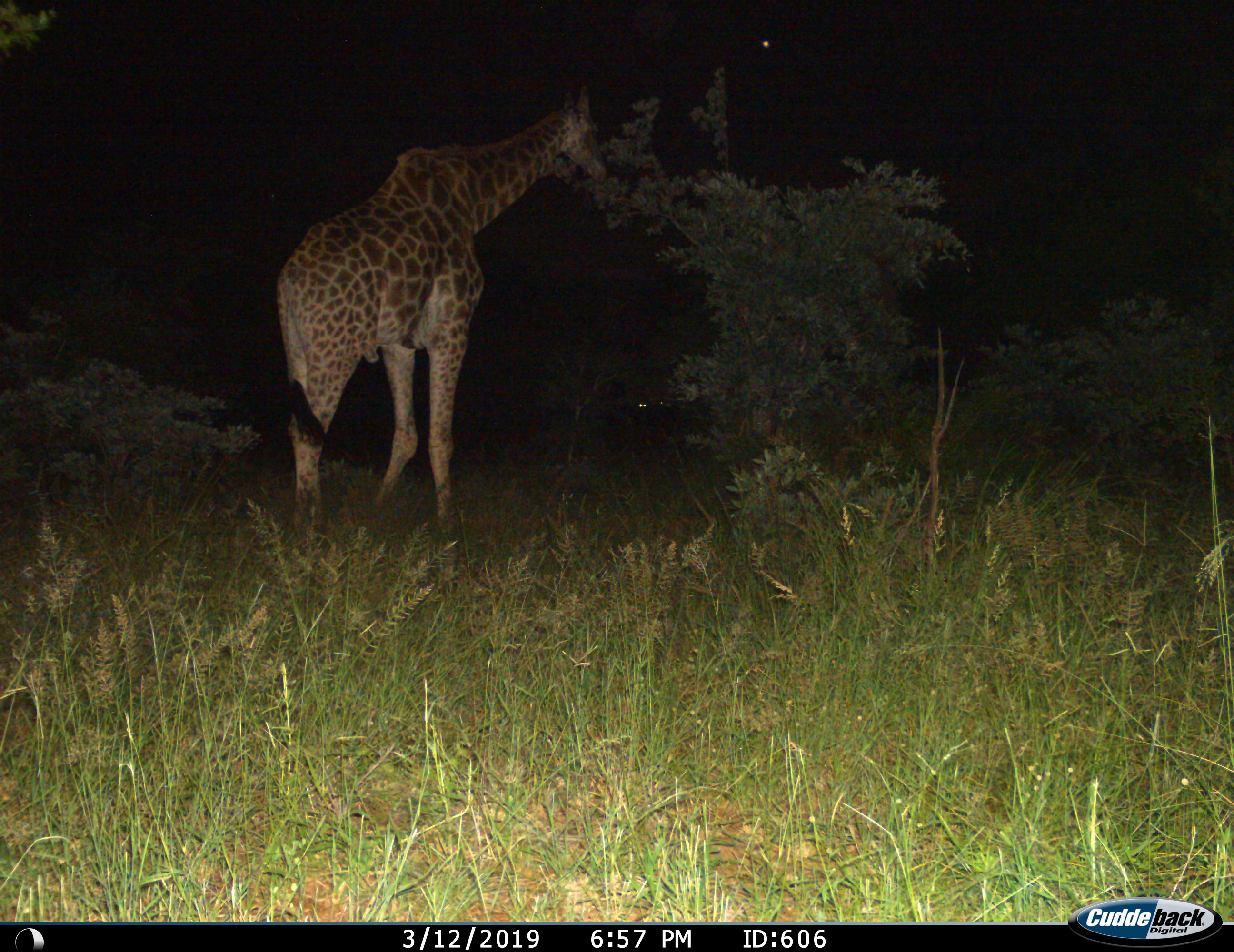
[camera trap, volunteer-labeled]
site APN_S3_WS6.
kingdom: Animalia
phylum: Chordata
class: Mammalia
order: Artiodactyla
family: Giraffidae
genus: Giraffa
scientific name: Giraffa camelopardalis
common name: giraffe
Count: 1.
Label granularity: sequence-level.